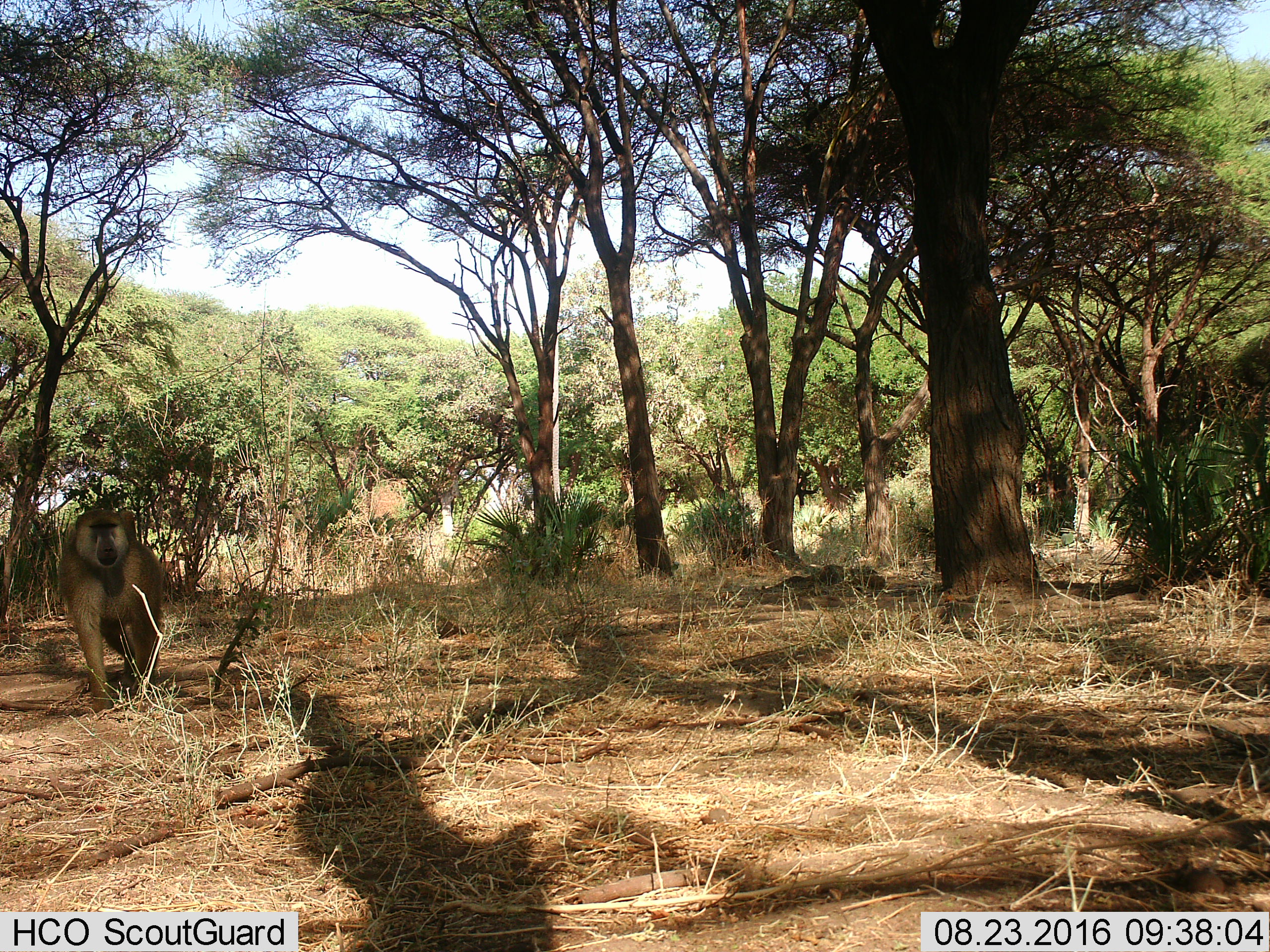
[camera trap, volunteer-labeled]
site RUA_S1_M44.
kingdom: Animalia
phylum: Chordata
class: Mammalia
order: Primates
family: Cercopithecidae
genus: Papio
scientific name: Papio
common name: baboon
Baboon (Papio), count 1. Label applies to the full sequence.